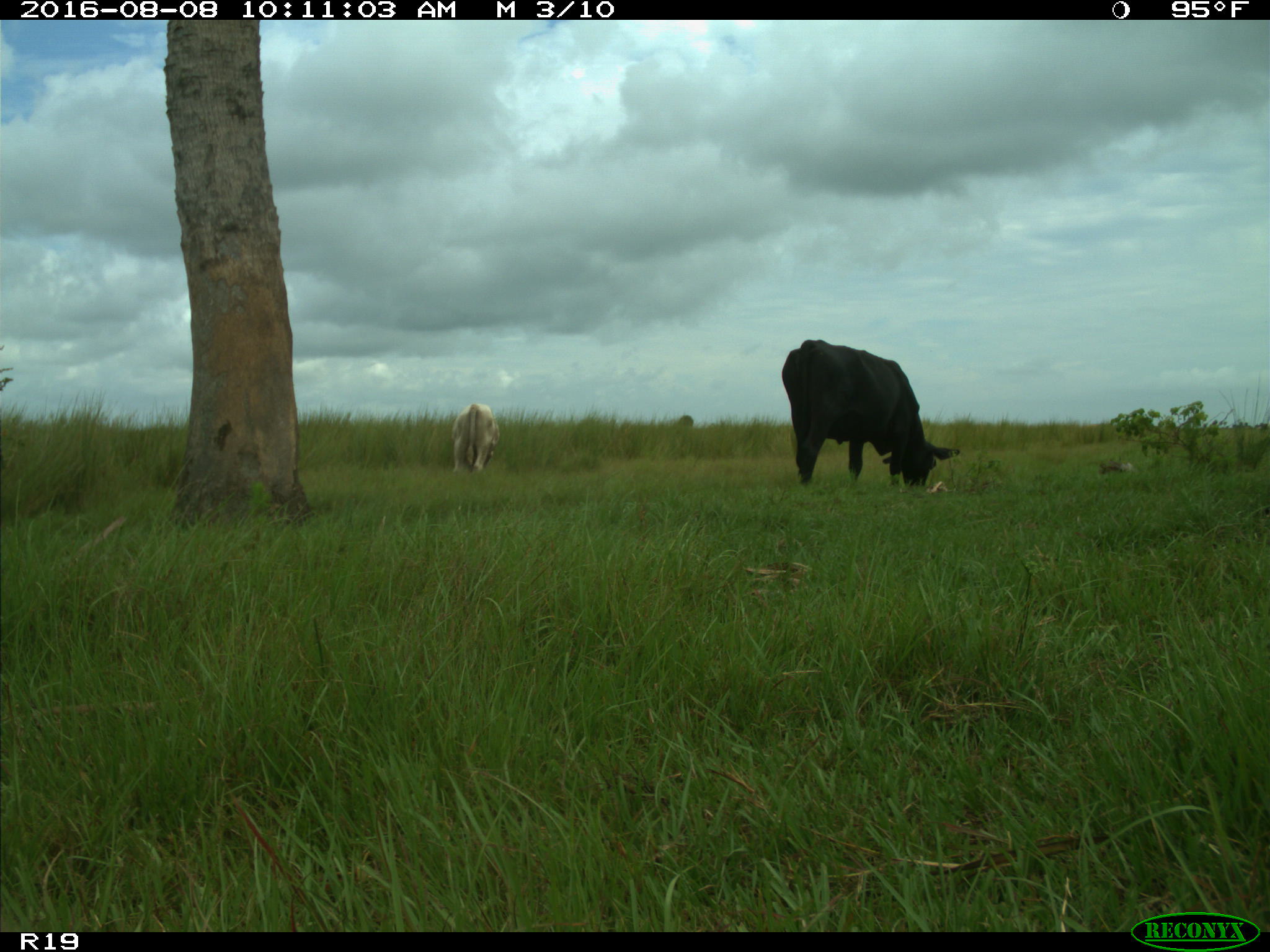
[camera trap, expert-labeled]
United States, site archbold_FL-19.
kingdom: Animalia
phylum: Chordata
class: Mammalia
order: Artiodactyla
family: Bovidae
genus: Bos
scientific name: Bos taurus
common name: domestic cow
Bos taurus (domestic cow).